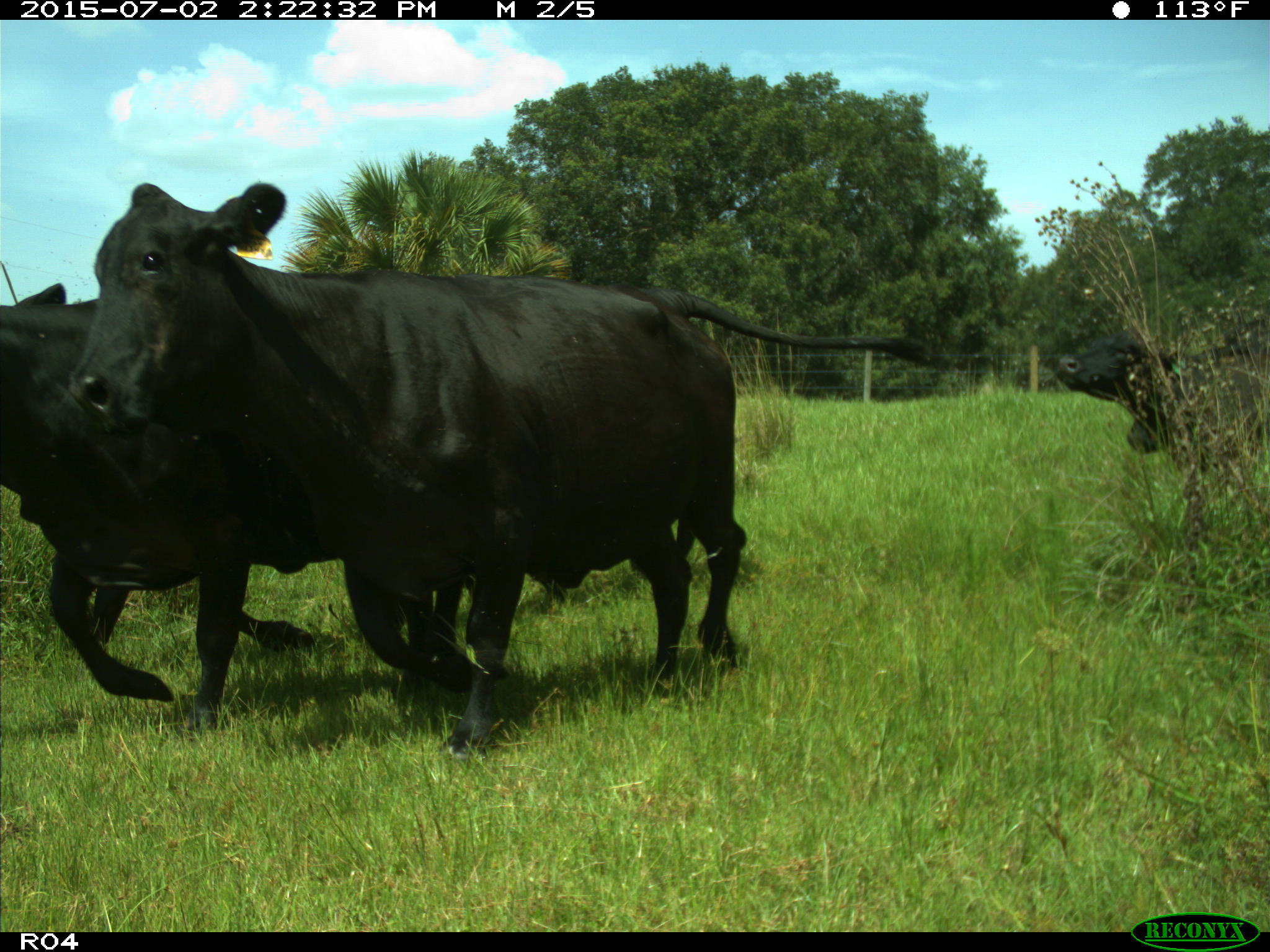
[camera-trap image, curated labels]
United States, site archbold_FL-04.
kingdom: Animalia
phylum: Chordata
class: Mammalia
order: Artiodactyla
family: Bovidae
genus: Bos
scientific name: Bos taurus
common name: domestic cow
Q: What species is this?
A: Bos taurus (domestic cow).